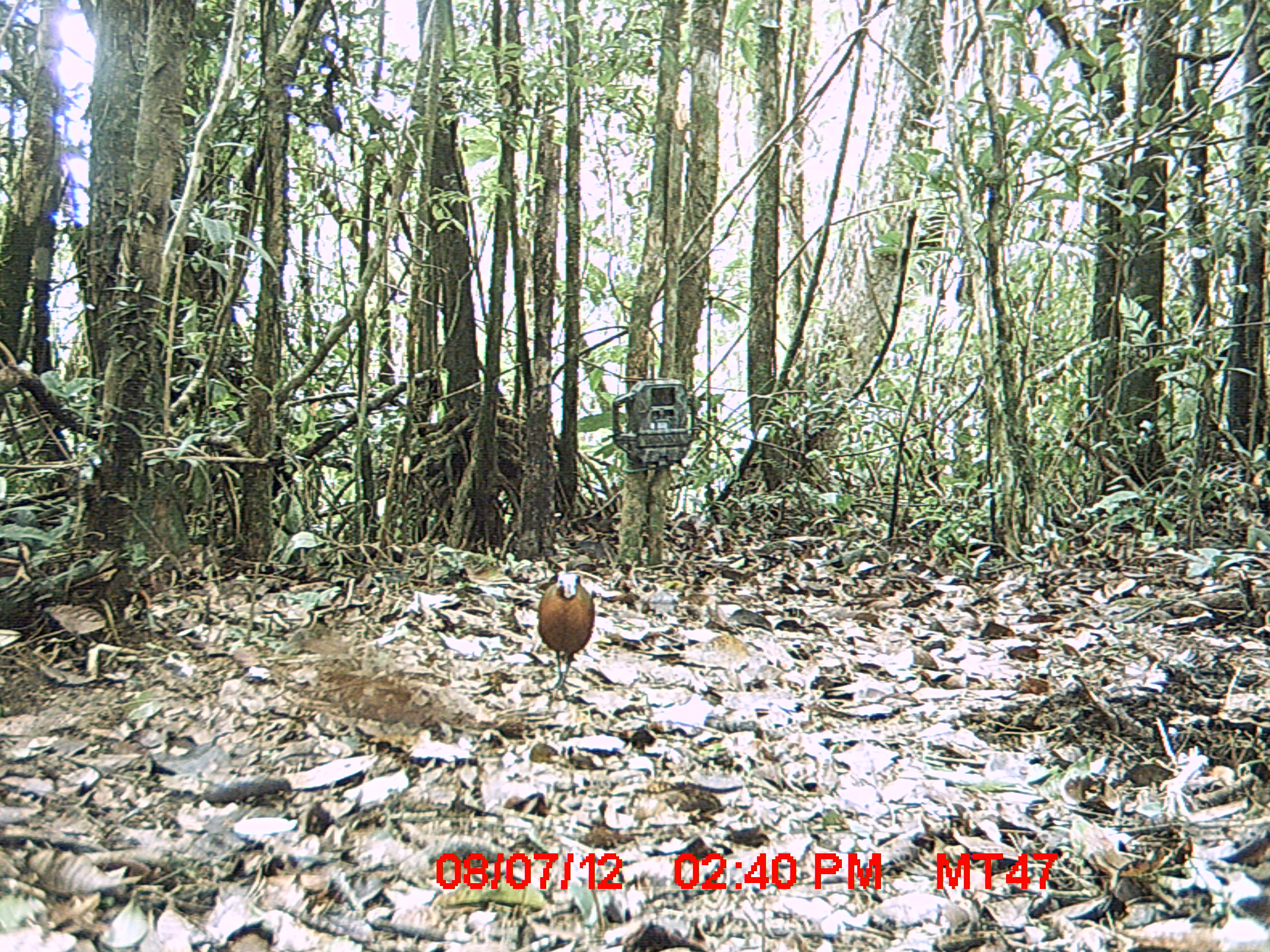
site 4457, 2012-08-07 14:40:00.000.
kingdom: Animalia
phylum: Chordata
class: Aves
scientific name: Aves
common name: bird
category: unknown bird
Unknown bird (bird) (Aves), count 2.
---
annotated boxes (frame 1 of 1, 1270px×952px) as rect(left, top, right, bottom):
unknown bird: rect(537, 571, 594, 693)